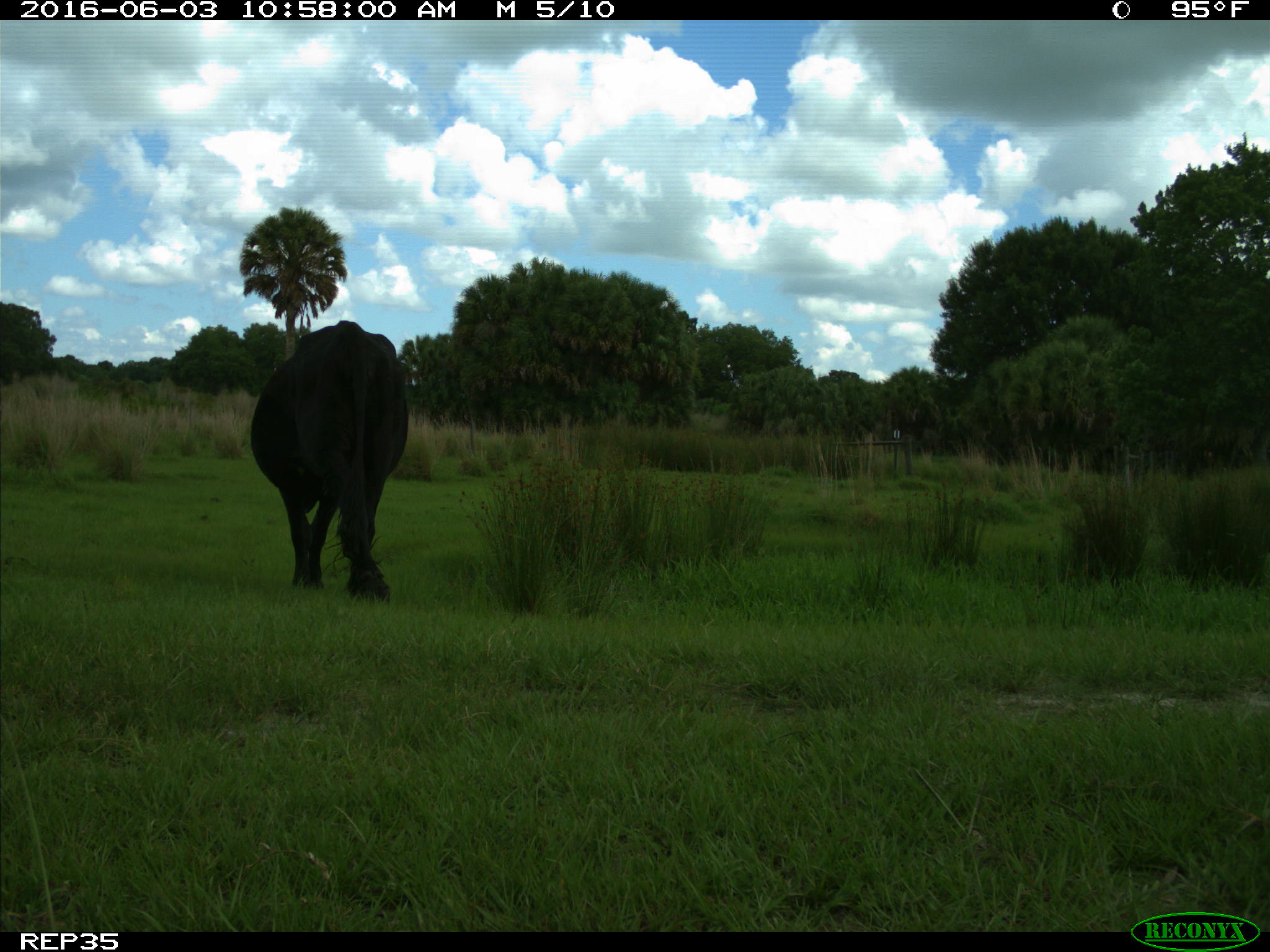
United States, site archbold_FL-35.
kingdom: Animalia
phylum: Chordata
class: Mammalia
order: Artiodactyla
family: Bovidae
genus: Bos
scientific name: Bos taurus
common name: domestic cow